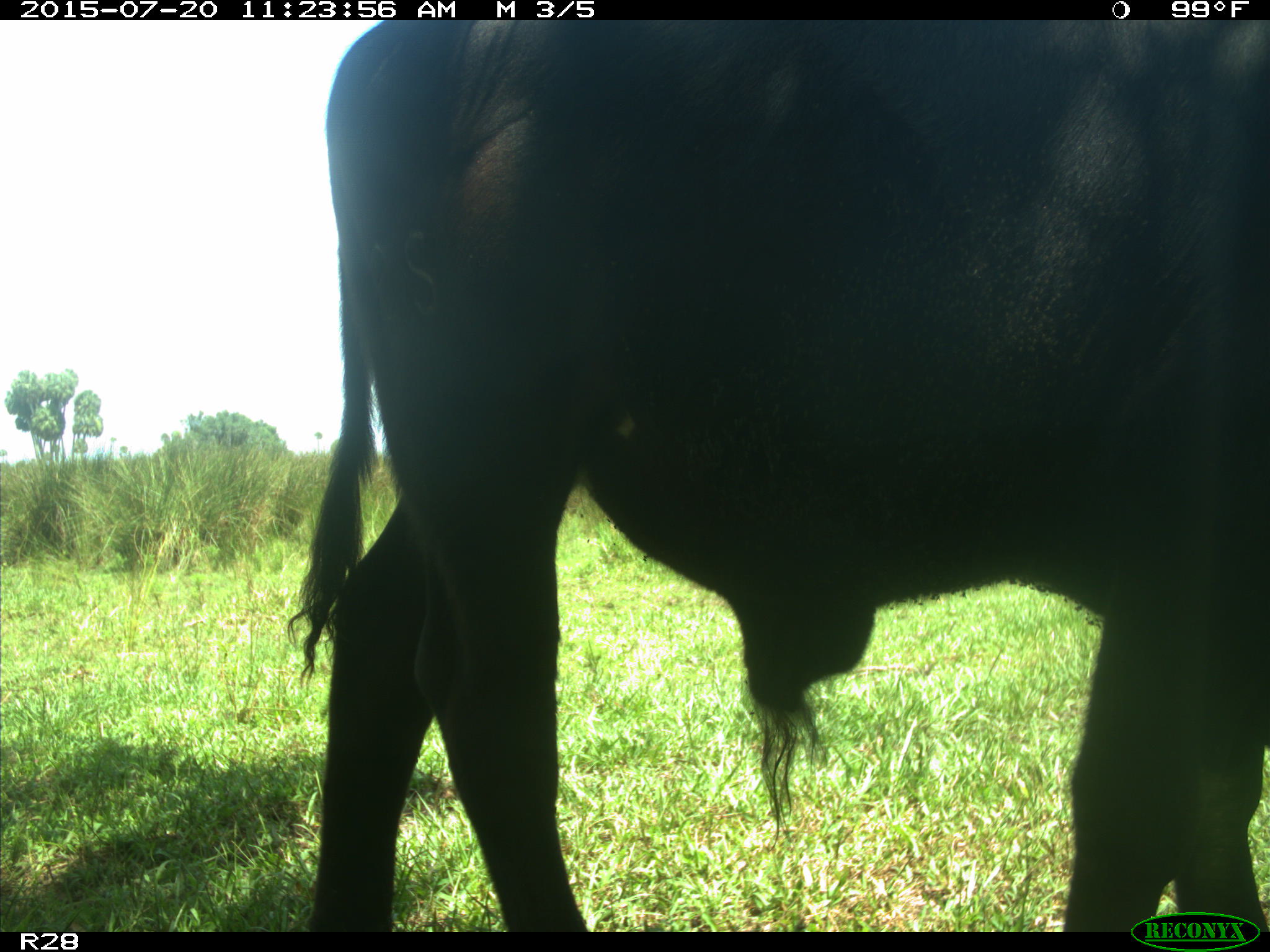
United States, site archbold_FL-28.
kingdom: Animalia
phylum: Chordata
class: Mammalia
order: Artiodactyla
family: Bovidae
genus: Bos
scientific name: Bos taurus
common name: domestic cow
Bos taurus (domestic cow).